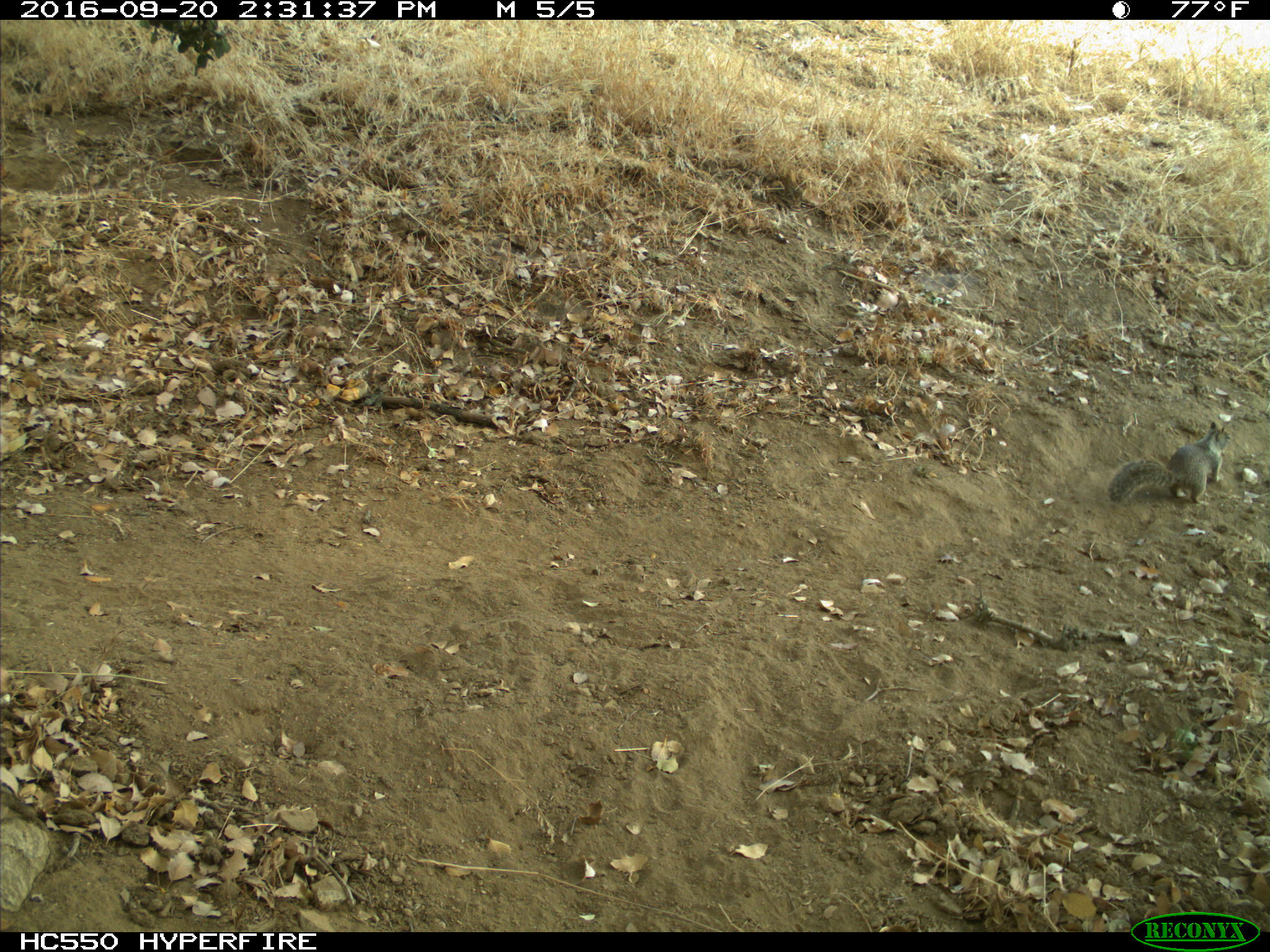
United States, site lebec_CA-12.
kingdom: Animalia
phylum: Chordata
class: Mammalia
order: Rodentia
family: Sciuridae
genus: Otospermophilus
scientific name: Otospermophilus beecheyi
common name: california ground squirrel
Otospermophilus beecheyi (california ground squirrel).